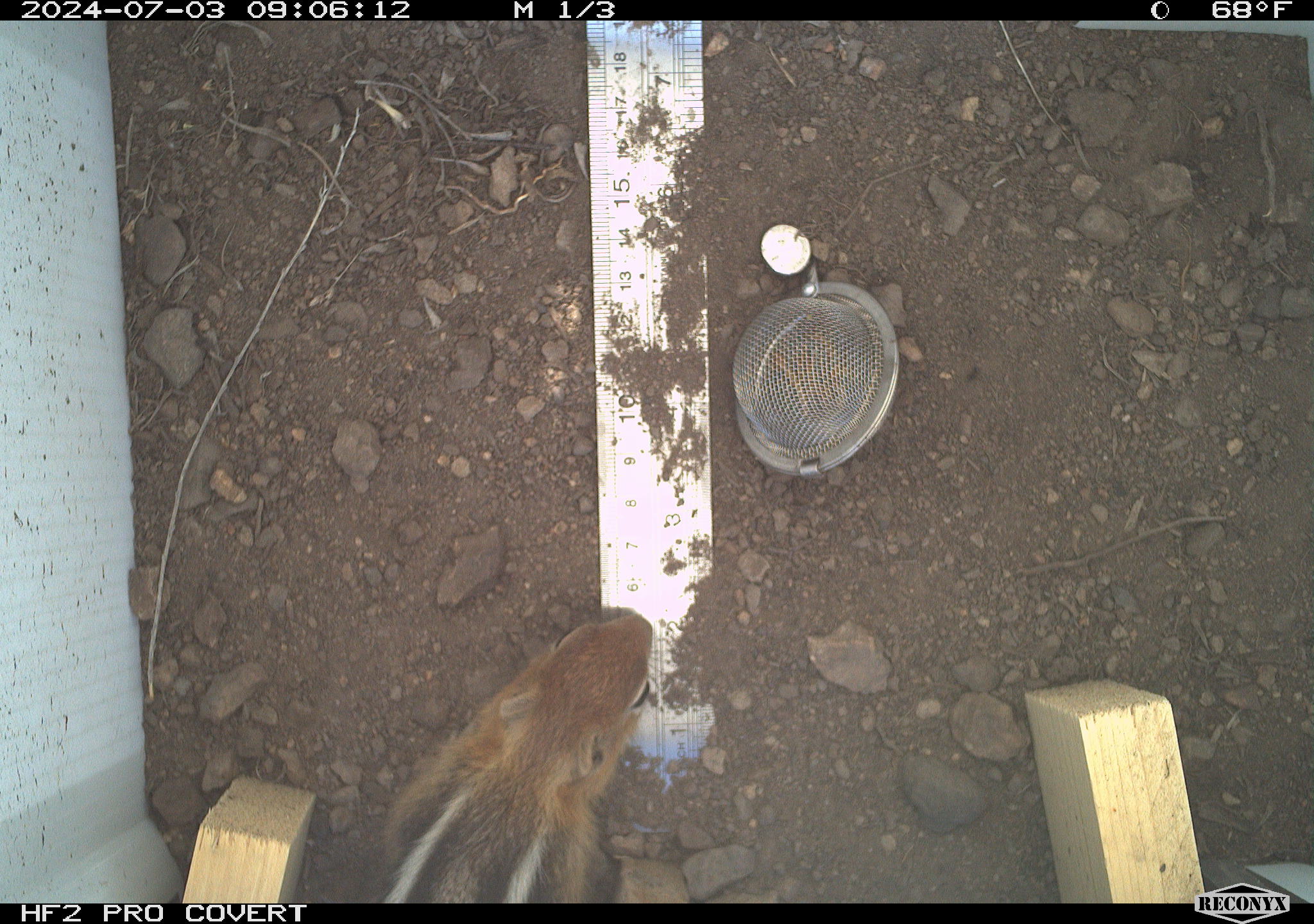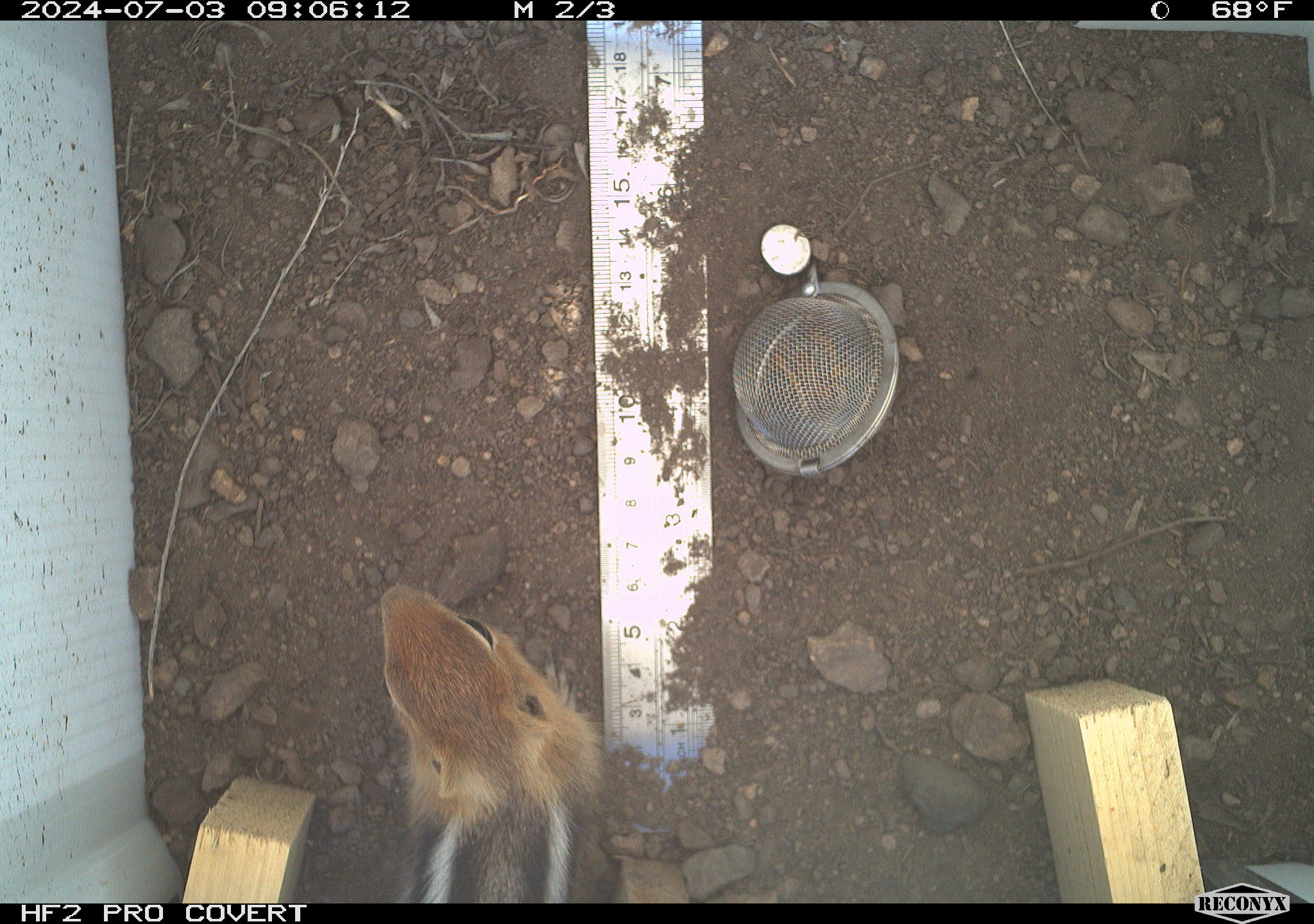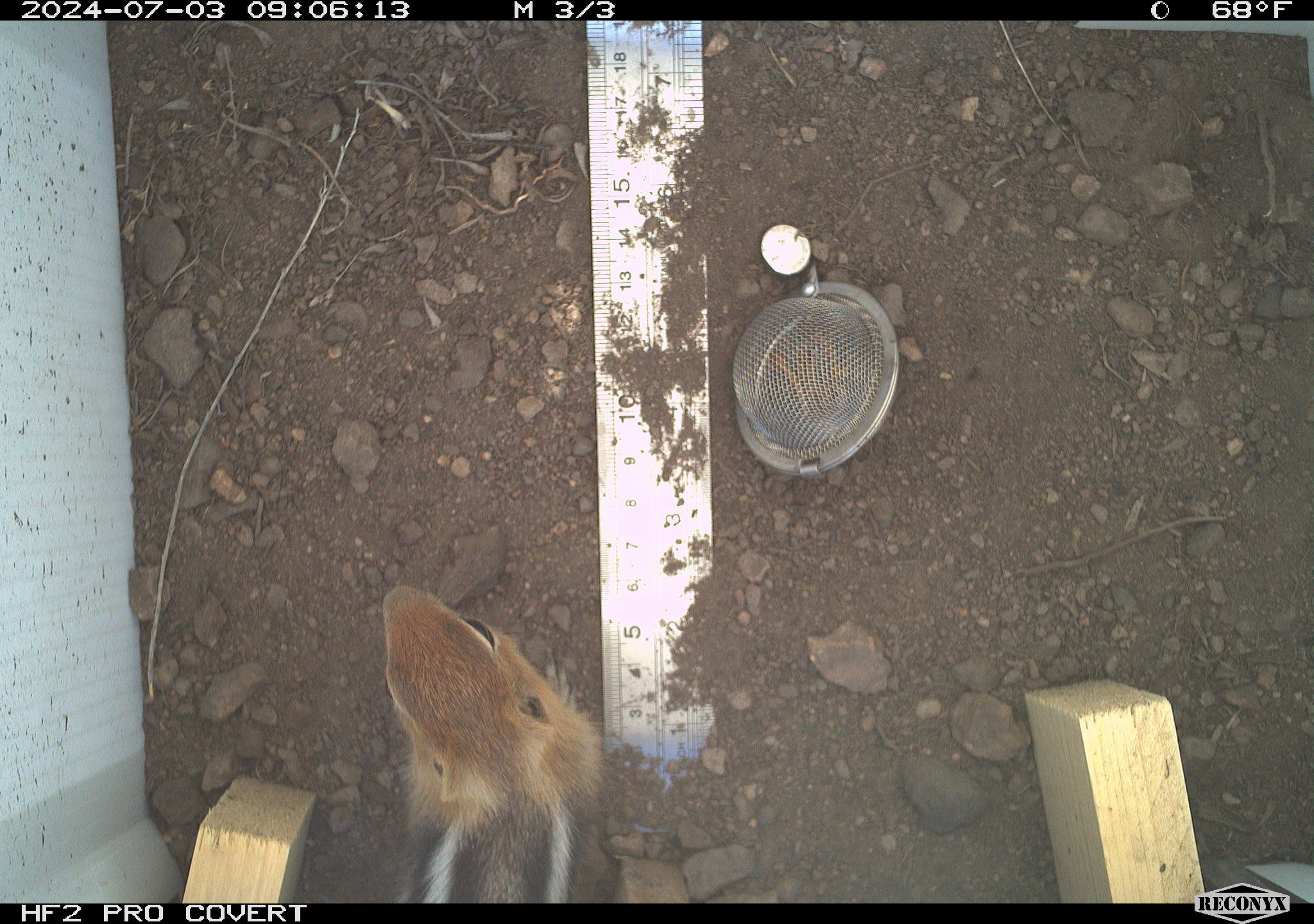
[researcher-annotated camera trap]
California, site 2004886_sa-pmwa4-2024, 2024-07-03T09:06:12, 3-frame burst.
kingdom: Animalia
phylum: Chordata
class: Mammalia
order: Rodentia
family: Sciuridae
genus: Callospermophilus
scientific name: Callospermophilus lateralis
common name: golden mantled ground squirrel